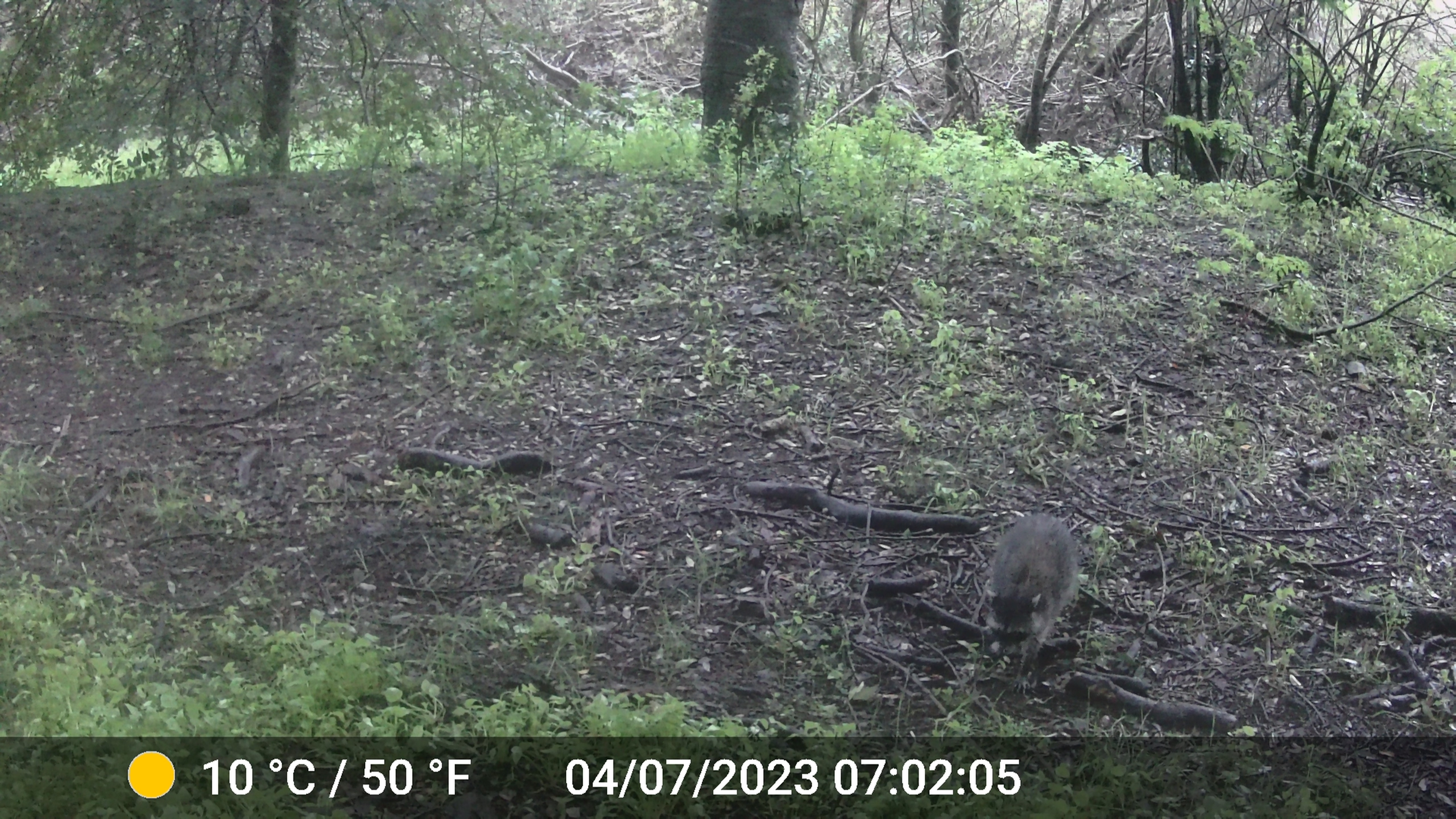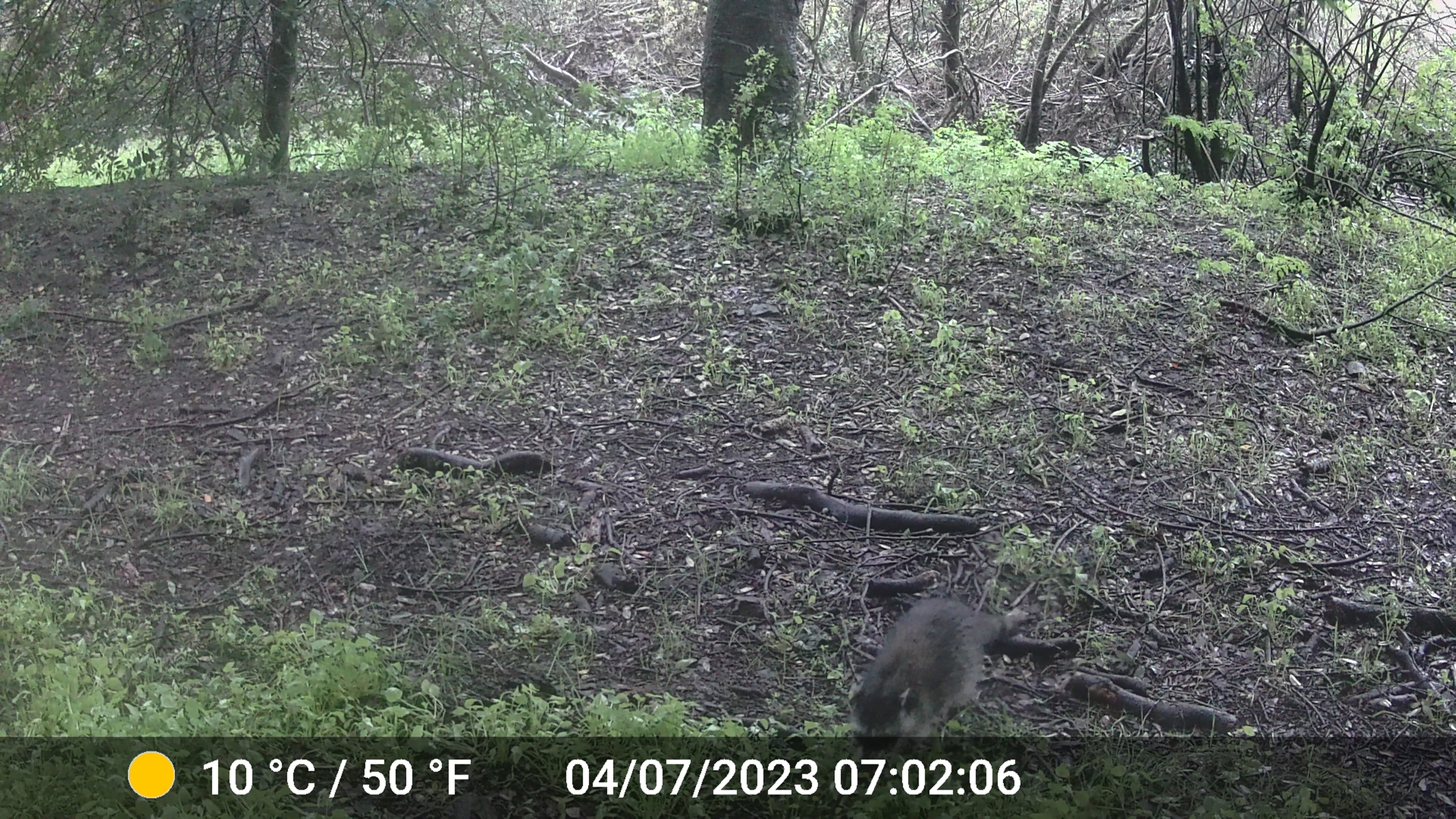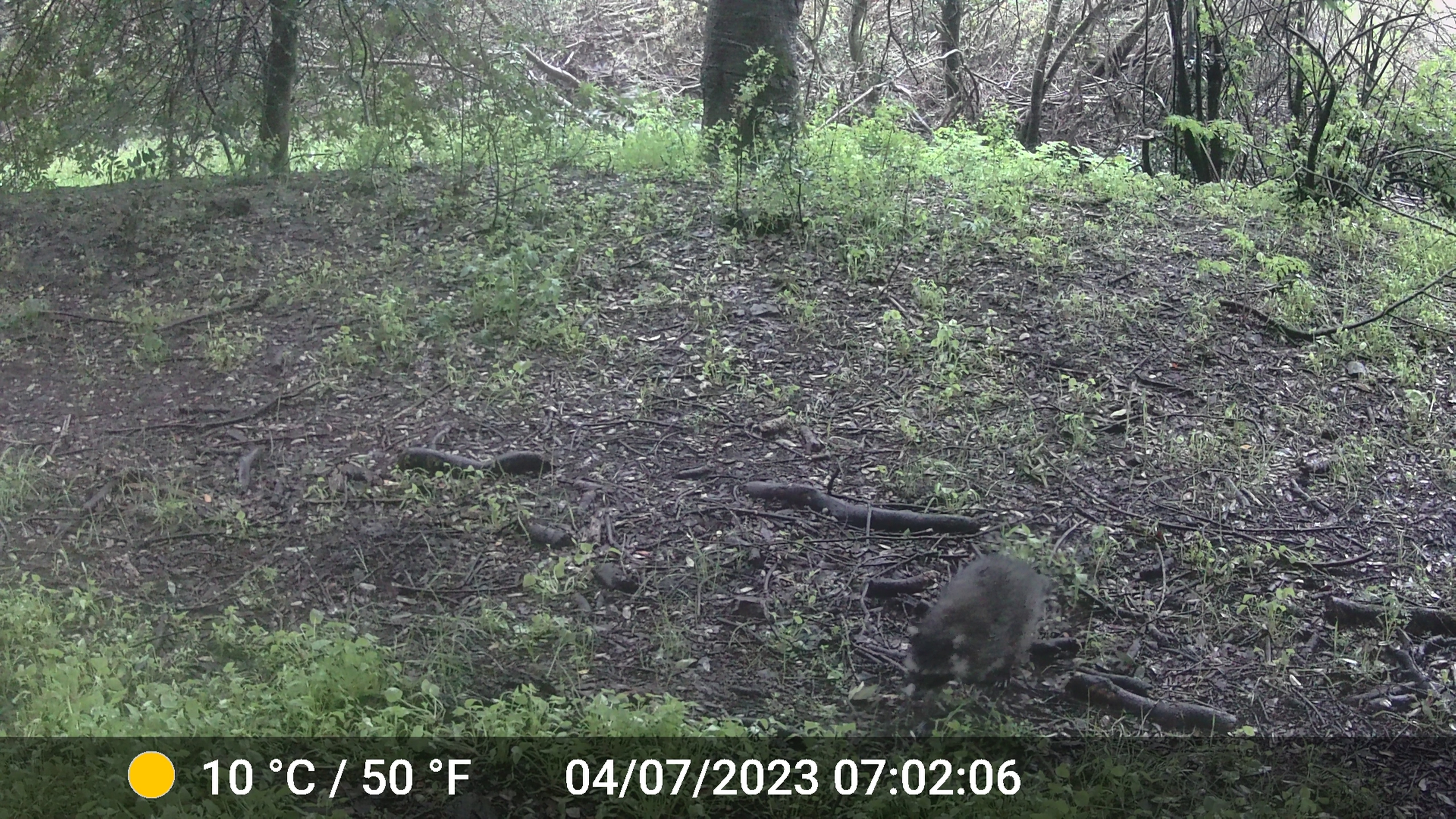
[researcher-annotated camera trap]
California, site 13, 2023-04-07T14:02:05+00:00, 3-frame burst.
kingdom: Animalia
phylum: Chordata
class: Mammalia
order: Carnivora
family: Procyonidae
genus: Procyon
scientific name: Procyon lotor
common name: raccoon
Raccoon (Procyon lotor).